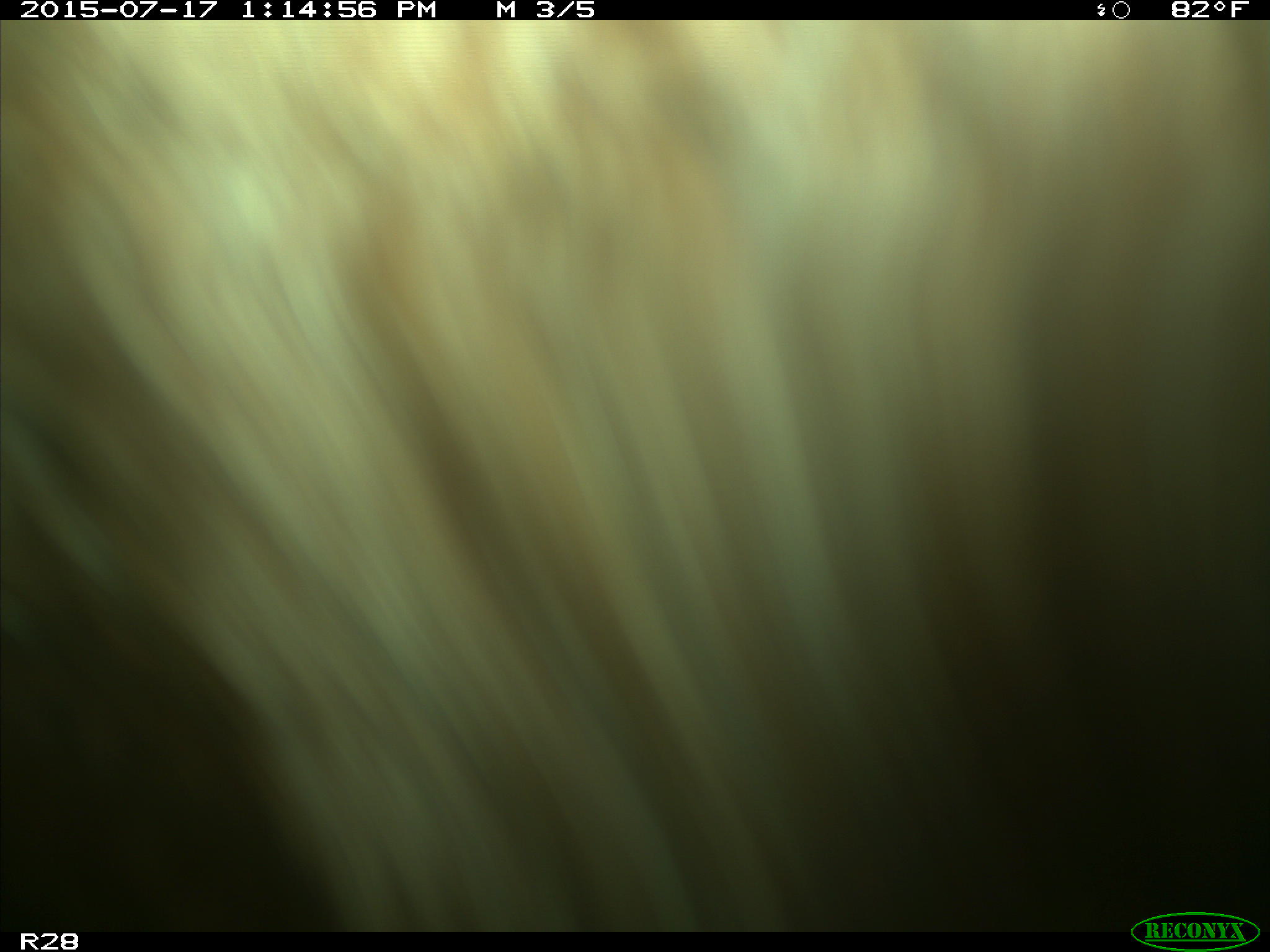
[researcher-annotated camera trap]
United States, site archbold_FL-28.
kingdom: Animalia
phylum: Chordata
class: Mammalia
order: Artiodactyla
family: Bovidae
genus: Bos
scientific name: Bos taurus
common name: domestic cow